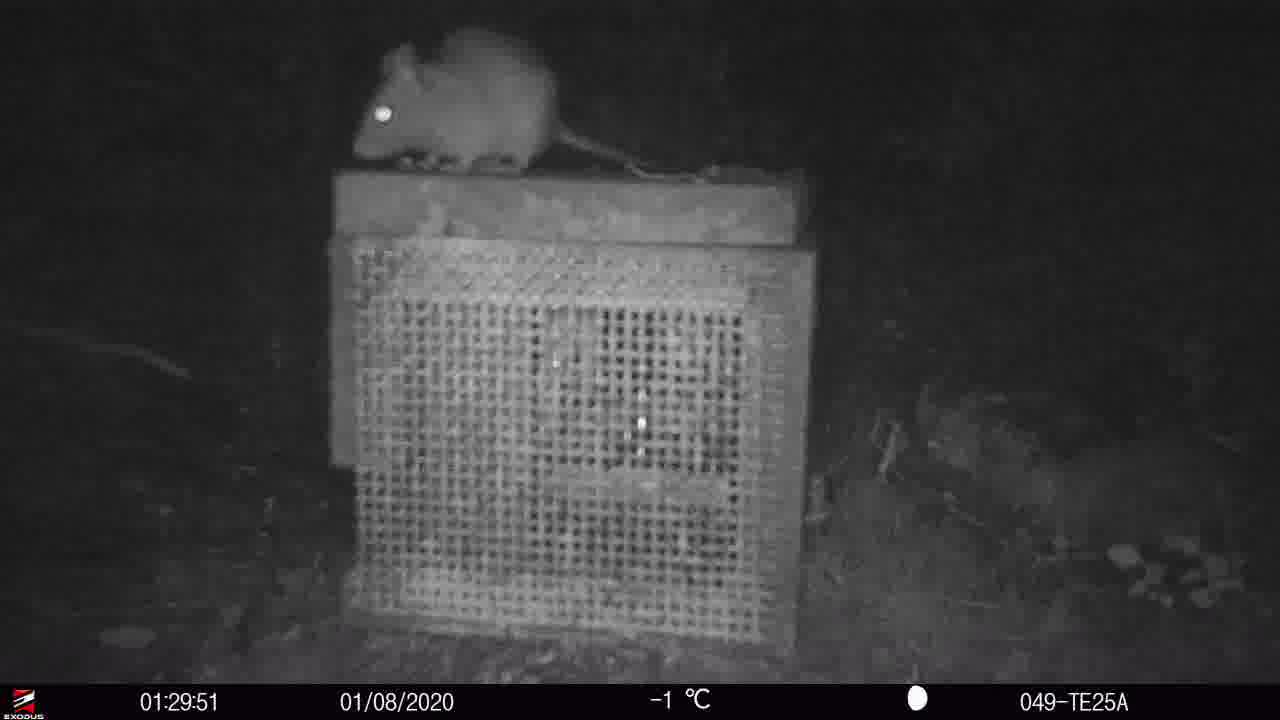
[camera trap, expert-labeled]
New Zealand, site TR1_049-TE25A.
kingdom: Animalia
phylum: Chordata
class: Mammalia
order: Rodentia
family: Muridae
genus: Rattus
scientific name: Rattus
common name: rat